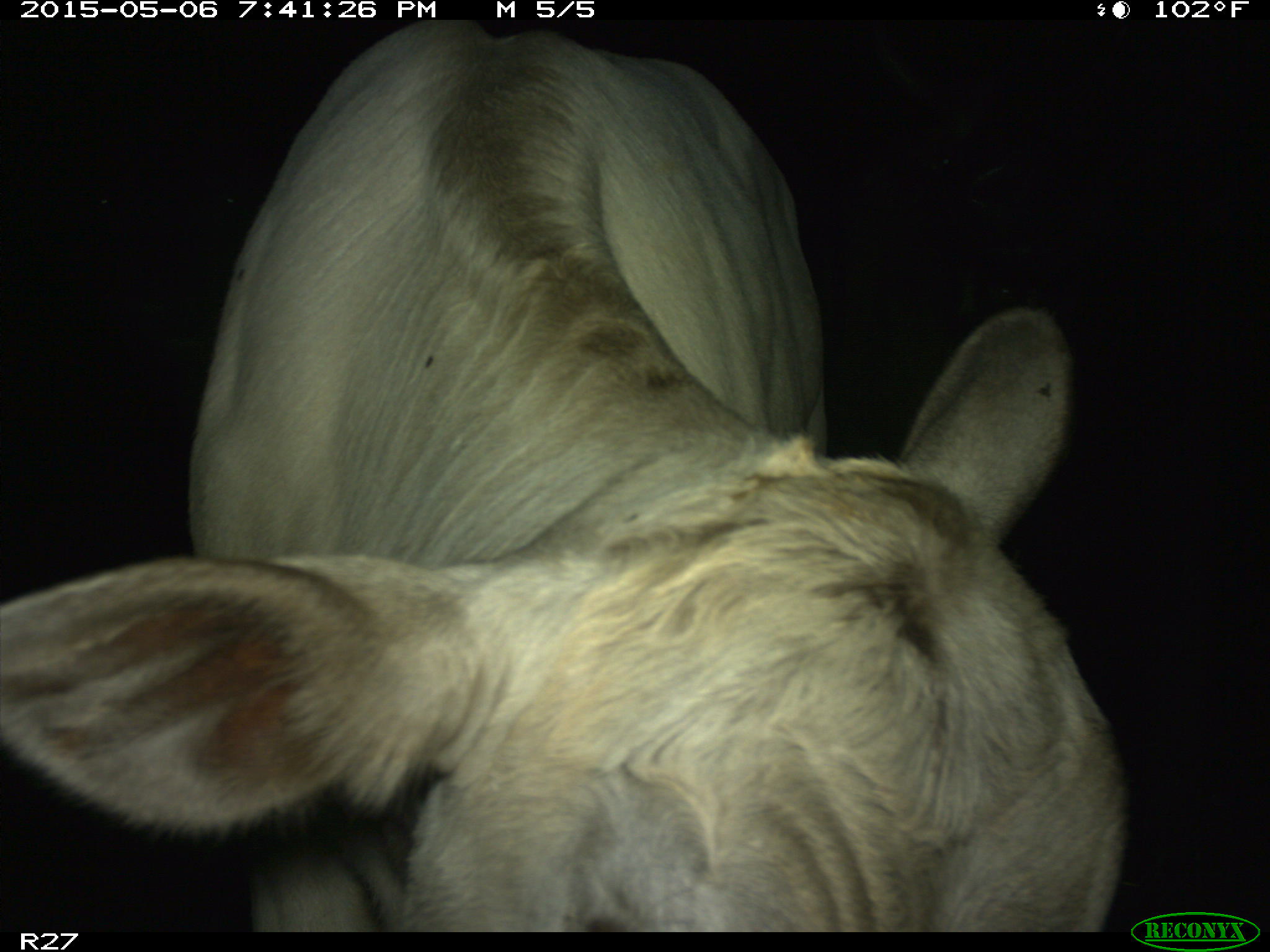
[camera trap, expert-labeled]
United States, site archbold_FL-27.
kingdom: Animalia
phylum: Chordata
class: Mammalia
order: Artiodactyla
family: Bovidae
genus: Bos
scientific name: Bos taurus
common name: domestic cow